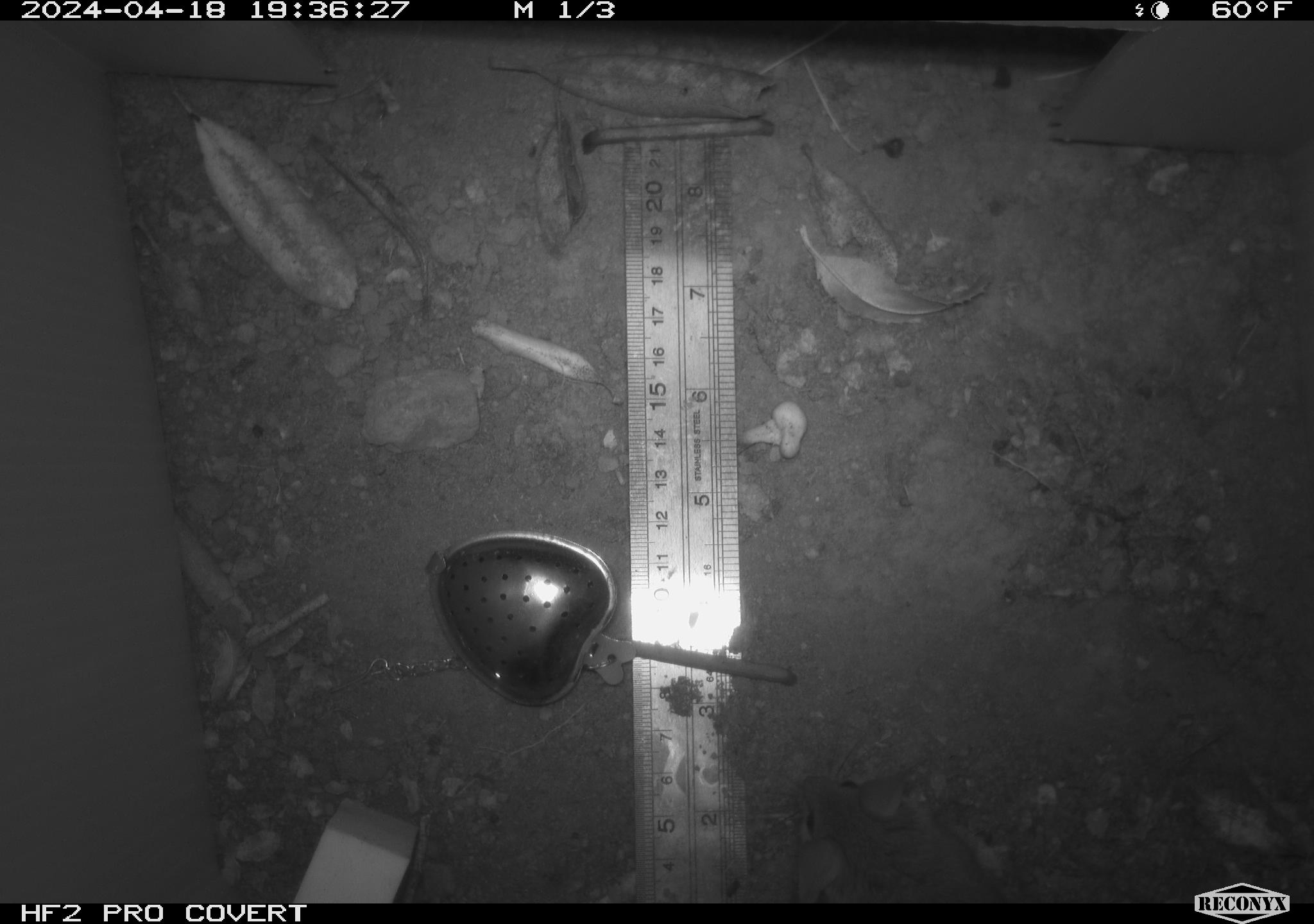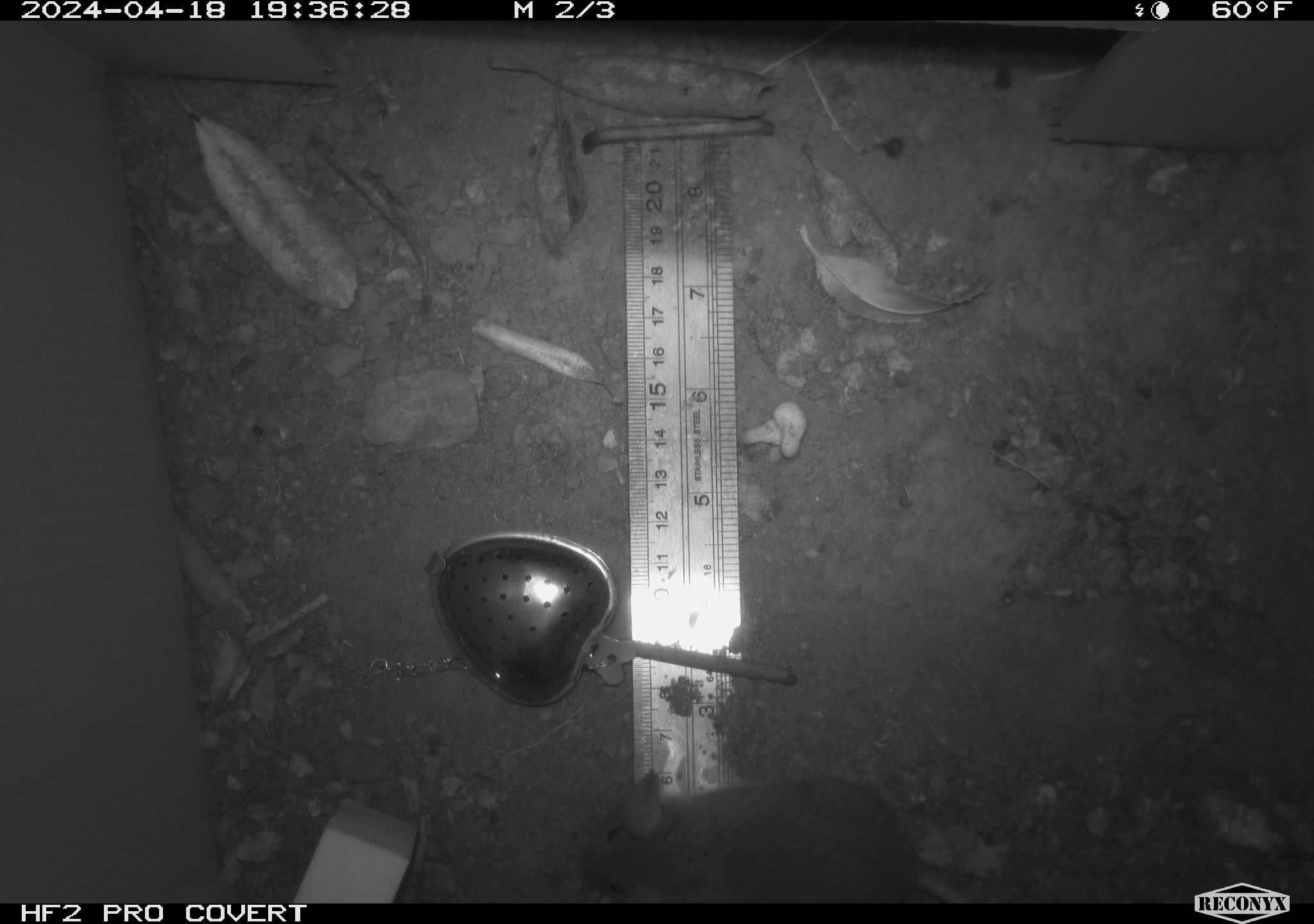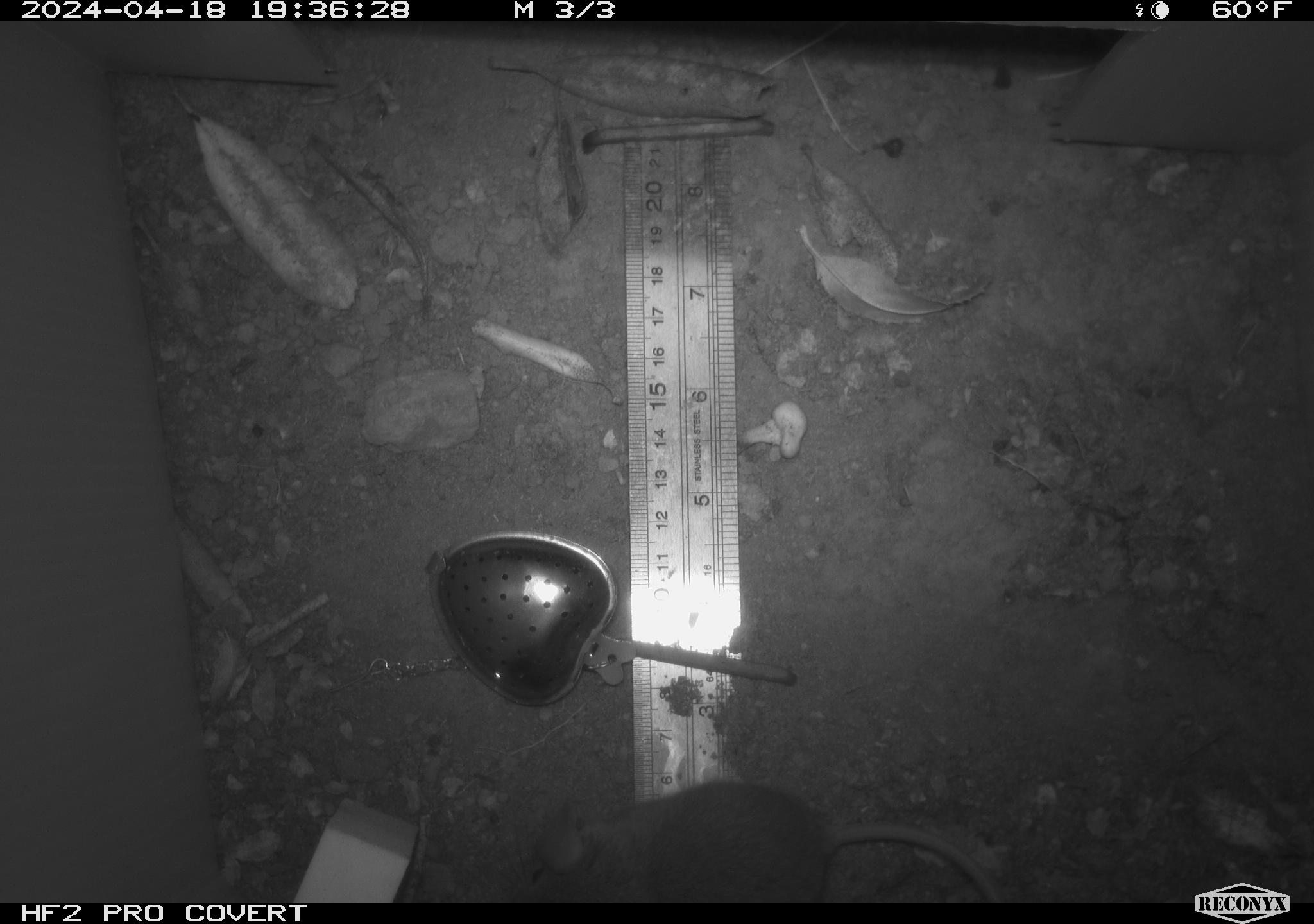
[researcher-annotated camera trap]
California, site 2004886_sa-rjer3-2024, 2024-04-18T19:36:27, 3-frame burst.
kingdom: Animalia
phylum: Chordata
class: Mammalia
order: Rodentia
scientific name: Rodentia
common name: mouse species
Mouse species (Rodentia).